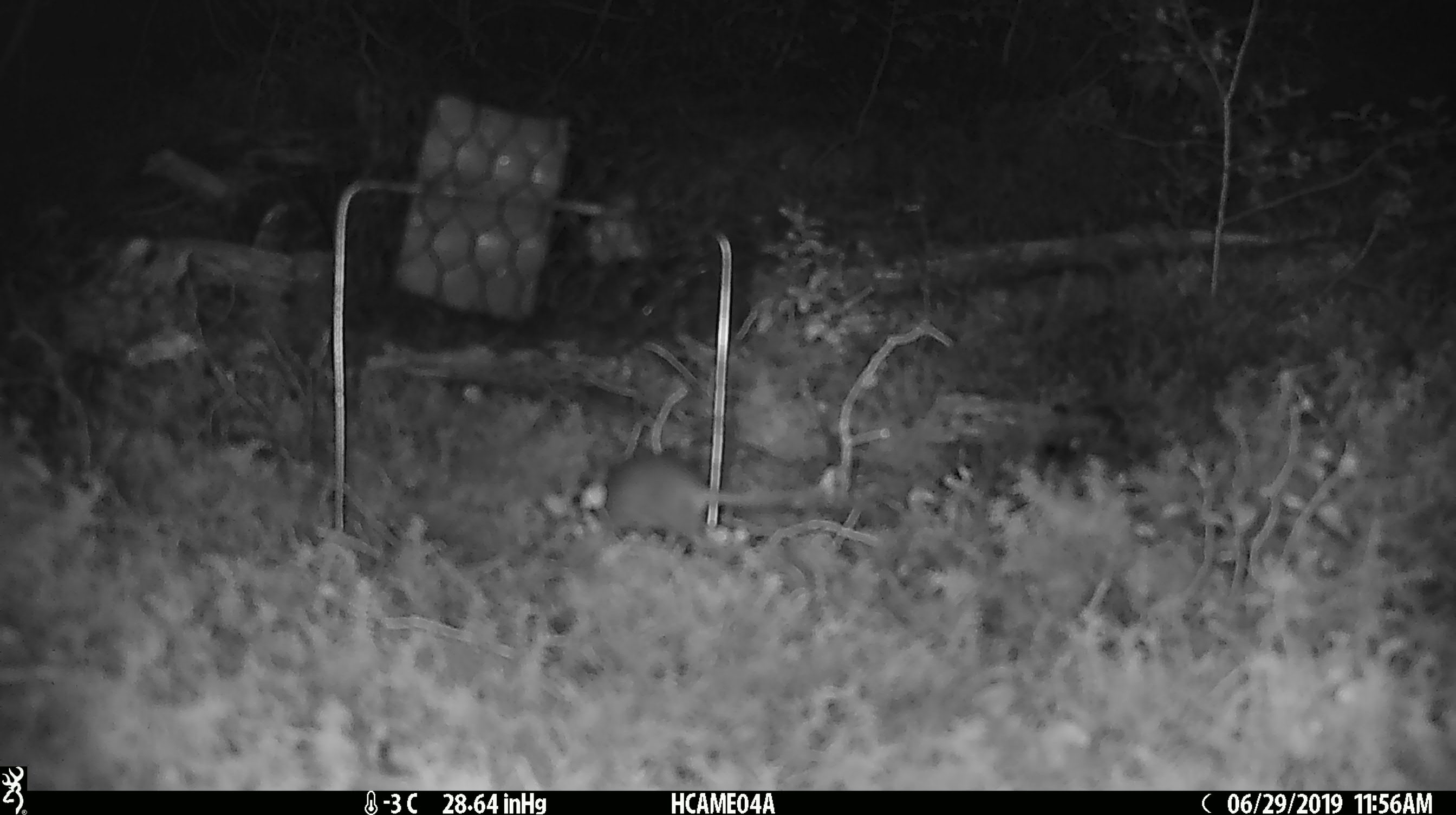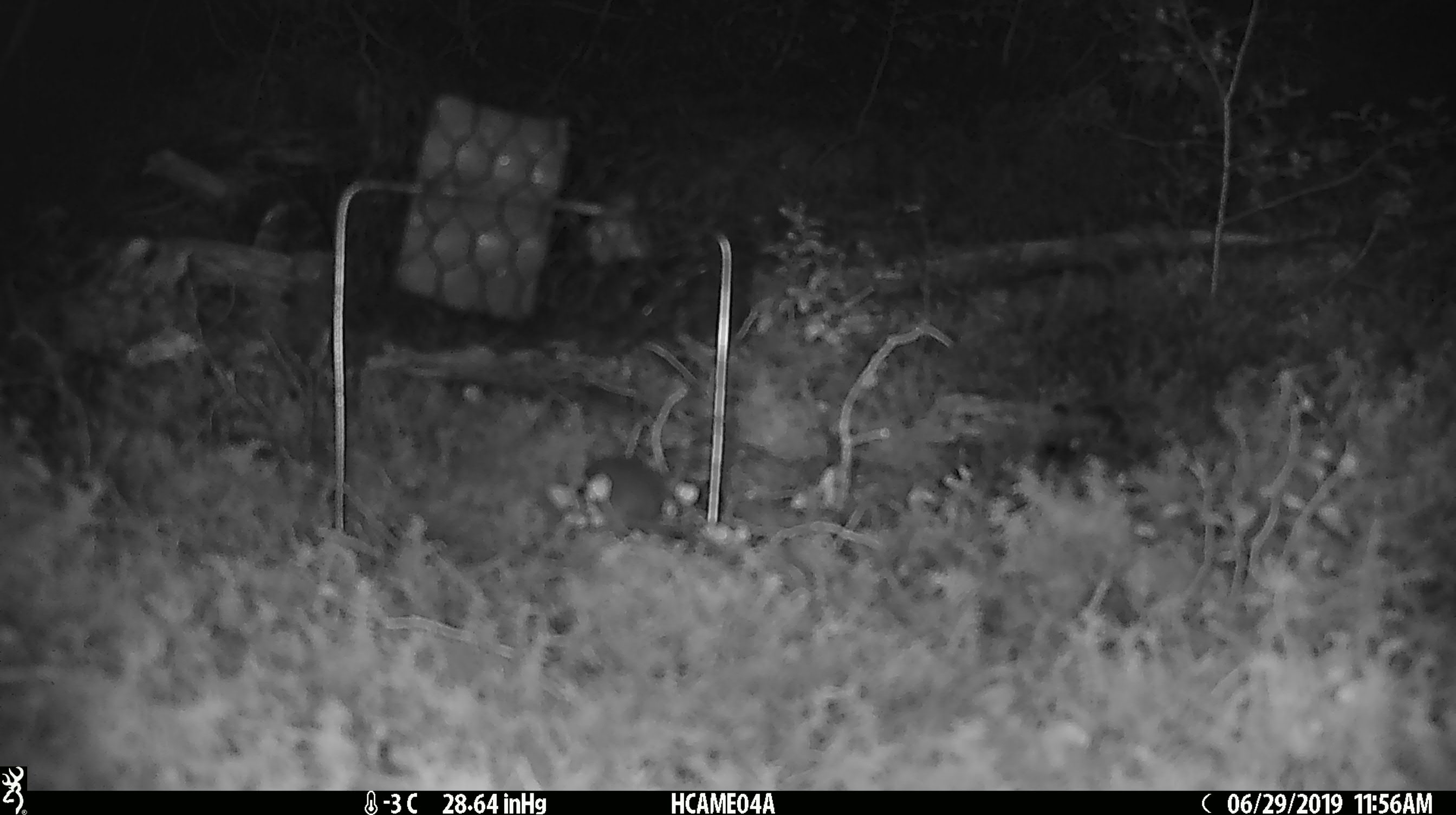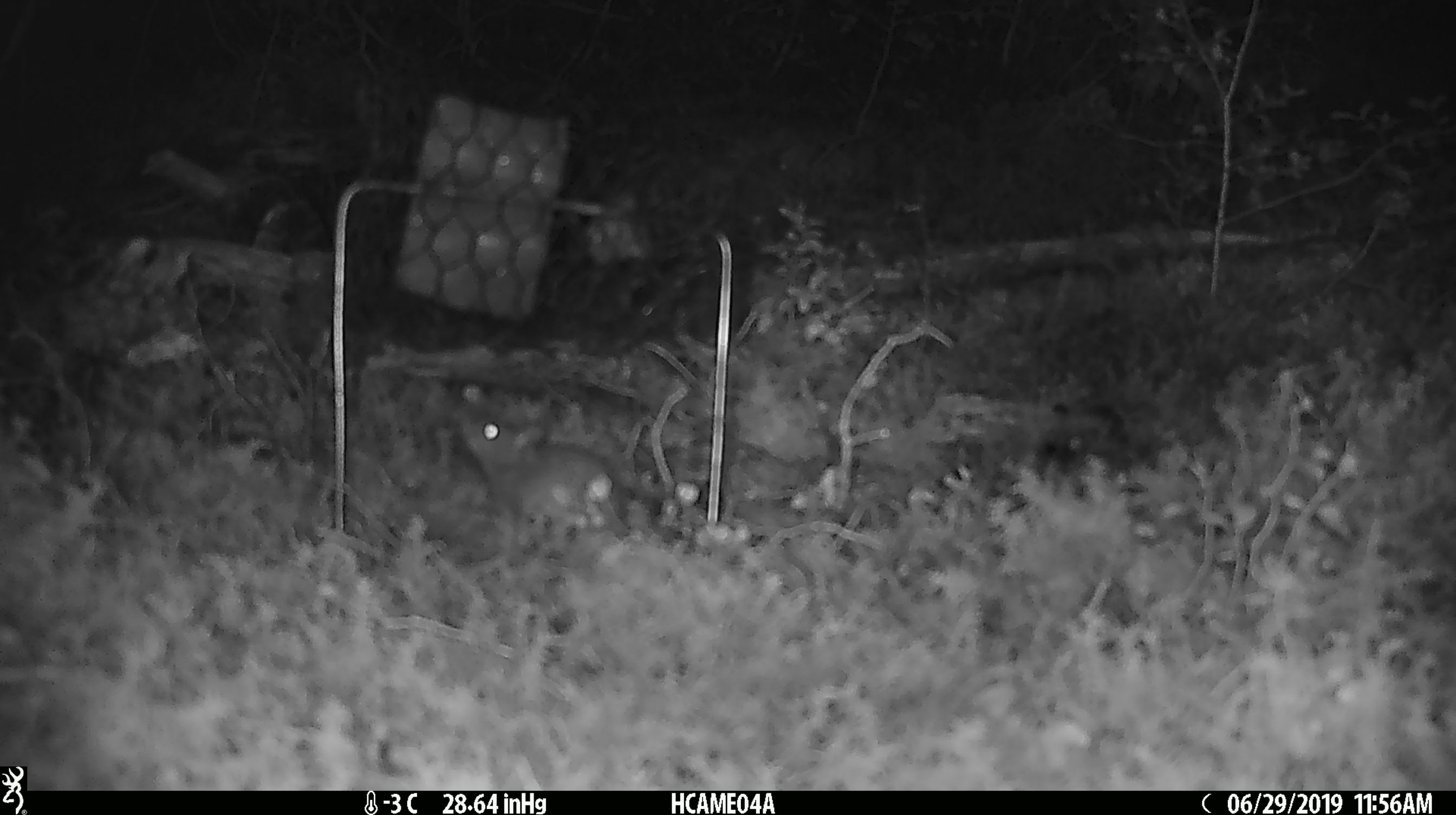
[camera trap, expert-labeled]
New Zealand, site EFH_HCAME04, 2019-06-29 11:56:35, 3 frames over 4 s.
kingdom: Animalia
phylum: Chordata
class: Mammalia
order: Rodentia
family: Muridae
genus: Mus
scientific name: Mus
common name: mouse